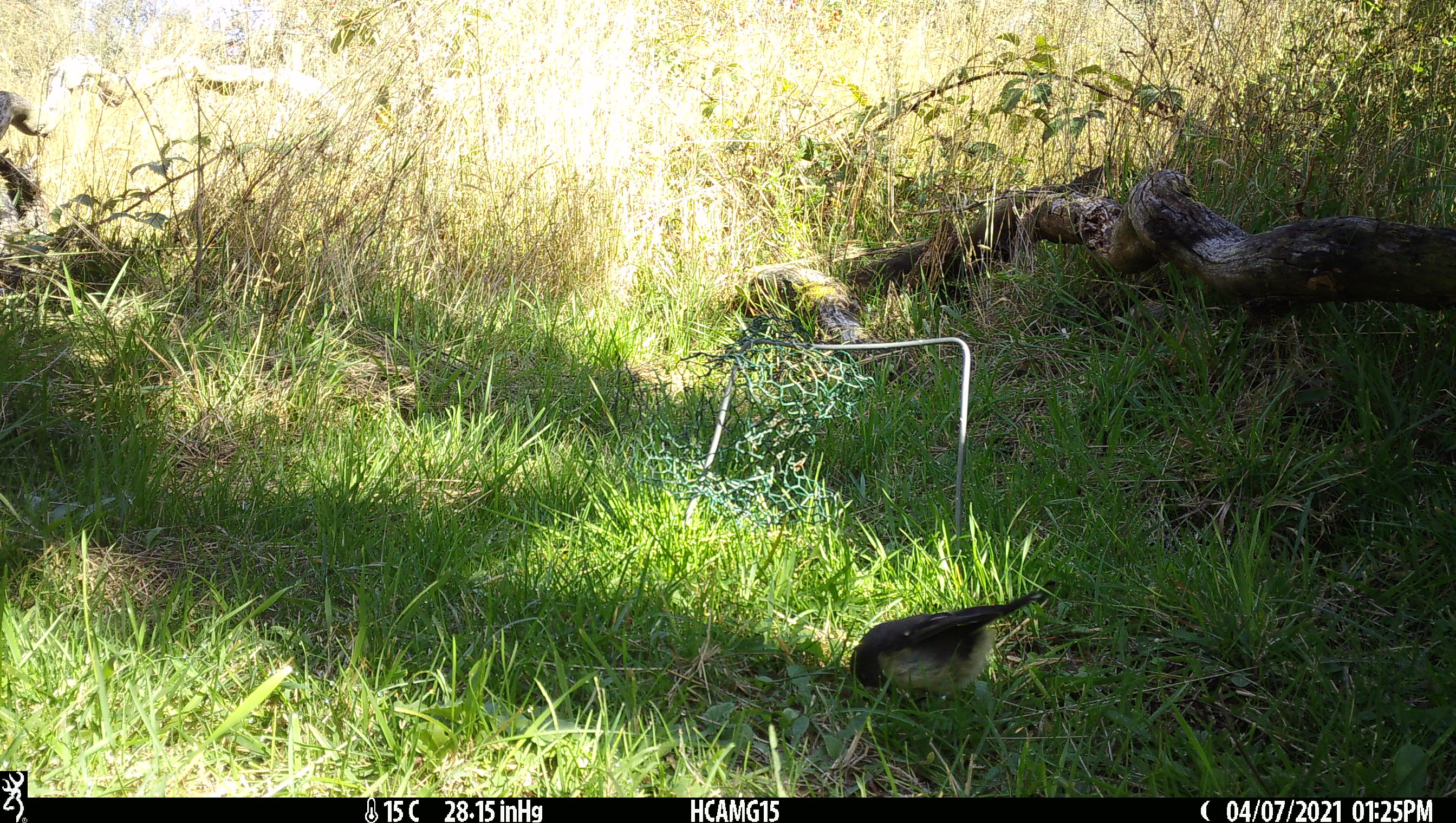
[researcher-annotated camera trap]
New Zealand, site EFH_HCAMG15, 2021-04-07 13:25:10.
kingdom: Animalia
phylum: Chordata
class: Aves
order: Passeriformes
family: Petroicidae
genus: Petroica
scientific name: Petroica macrocephala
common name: tomtit